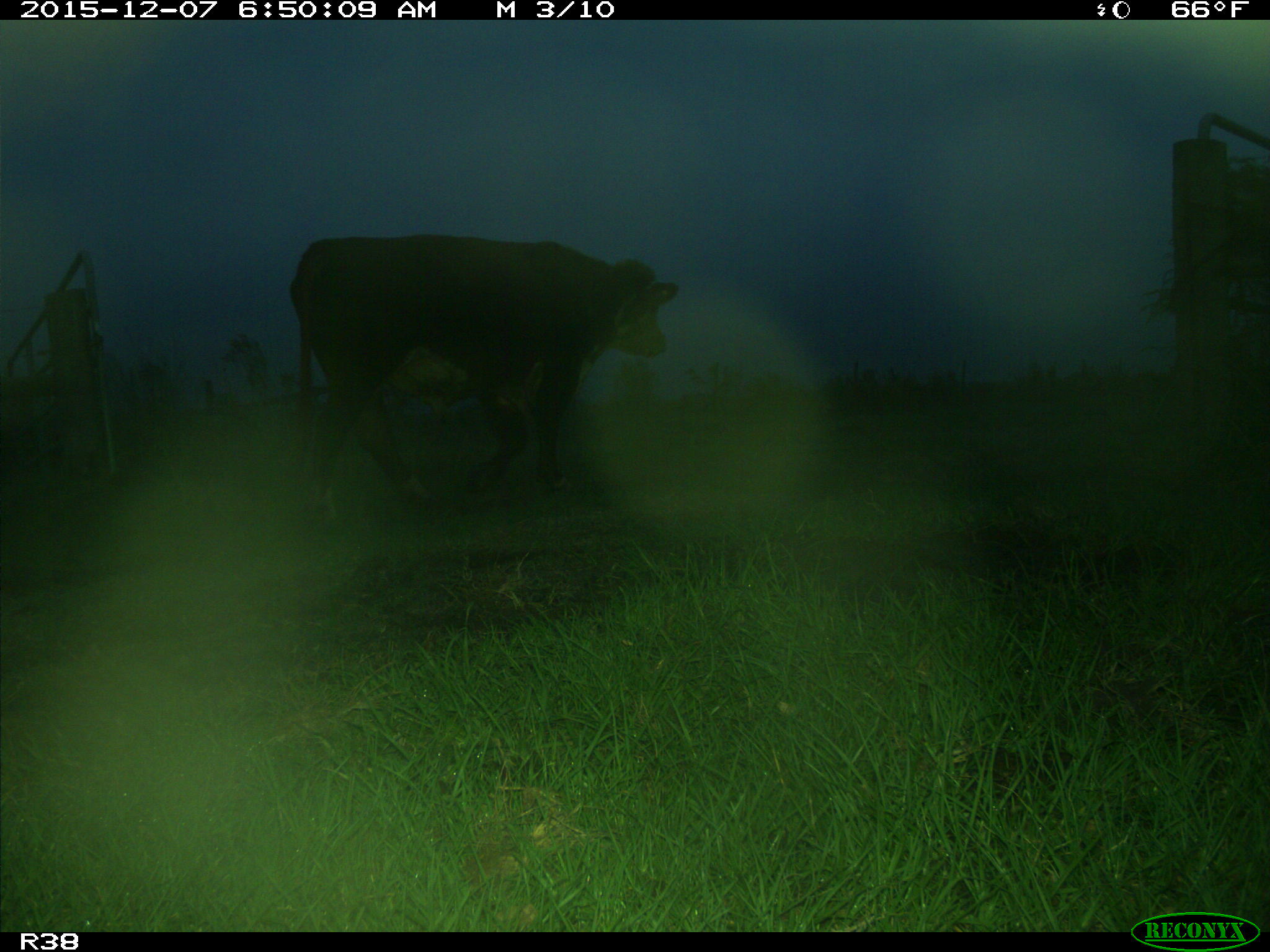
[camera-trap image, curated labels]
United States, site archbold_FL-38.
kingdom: Animalia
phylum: Chordata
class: Mammalia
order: Artiodactyla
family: Bovidae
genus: Bos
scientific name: Bos taurus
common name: domestic cow